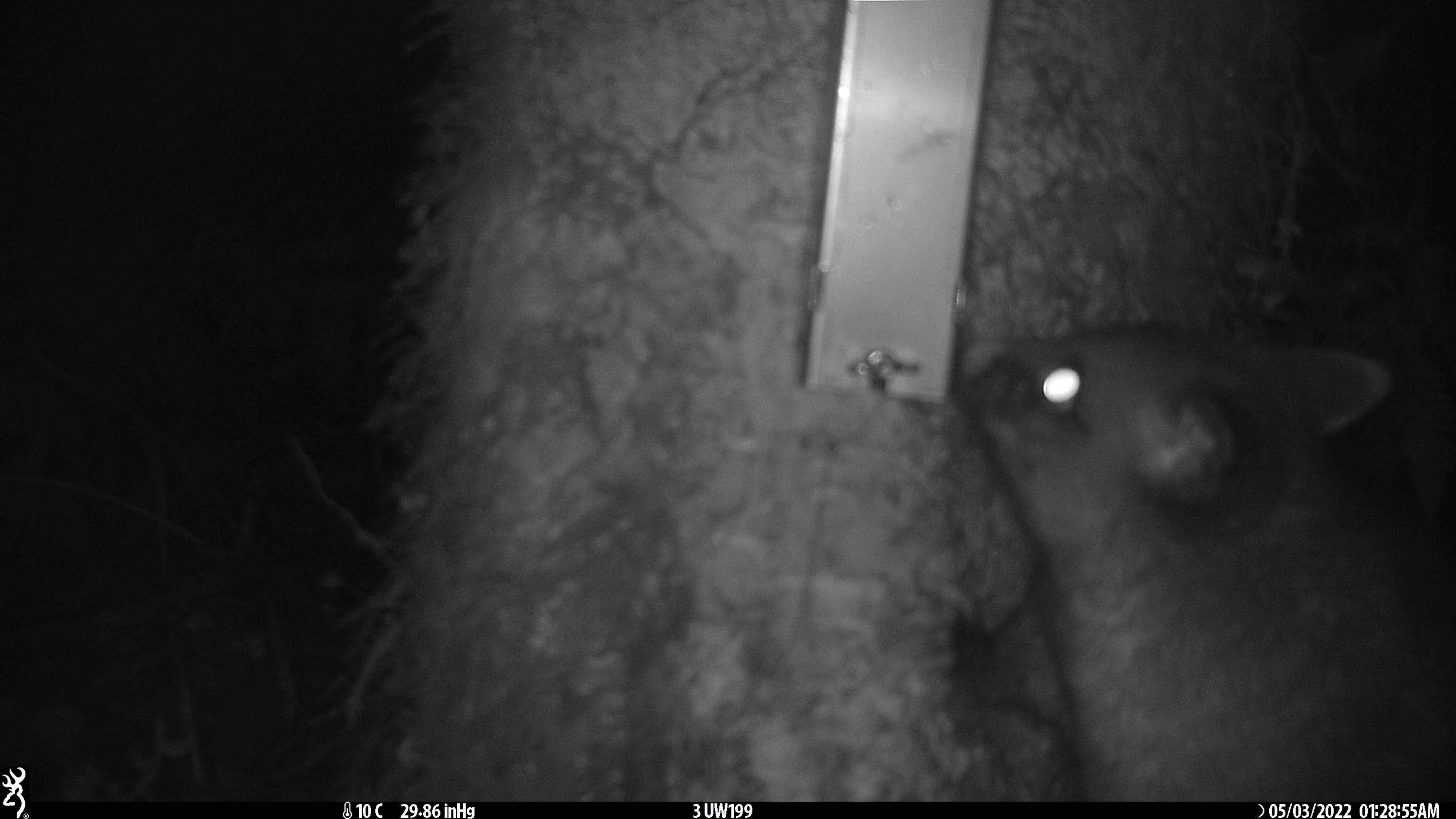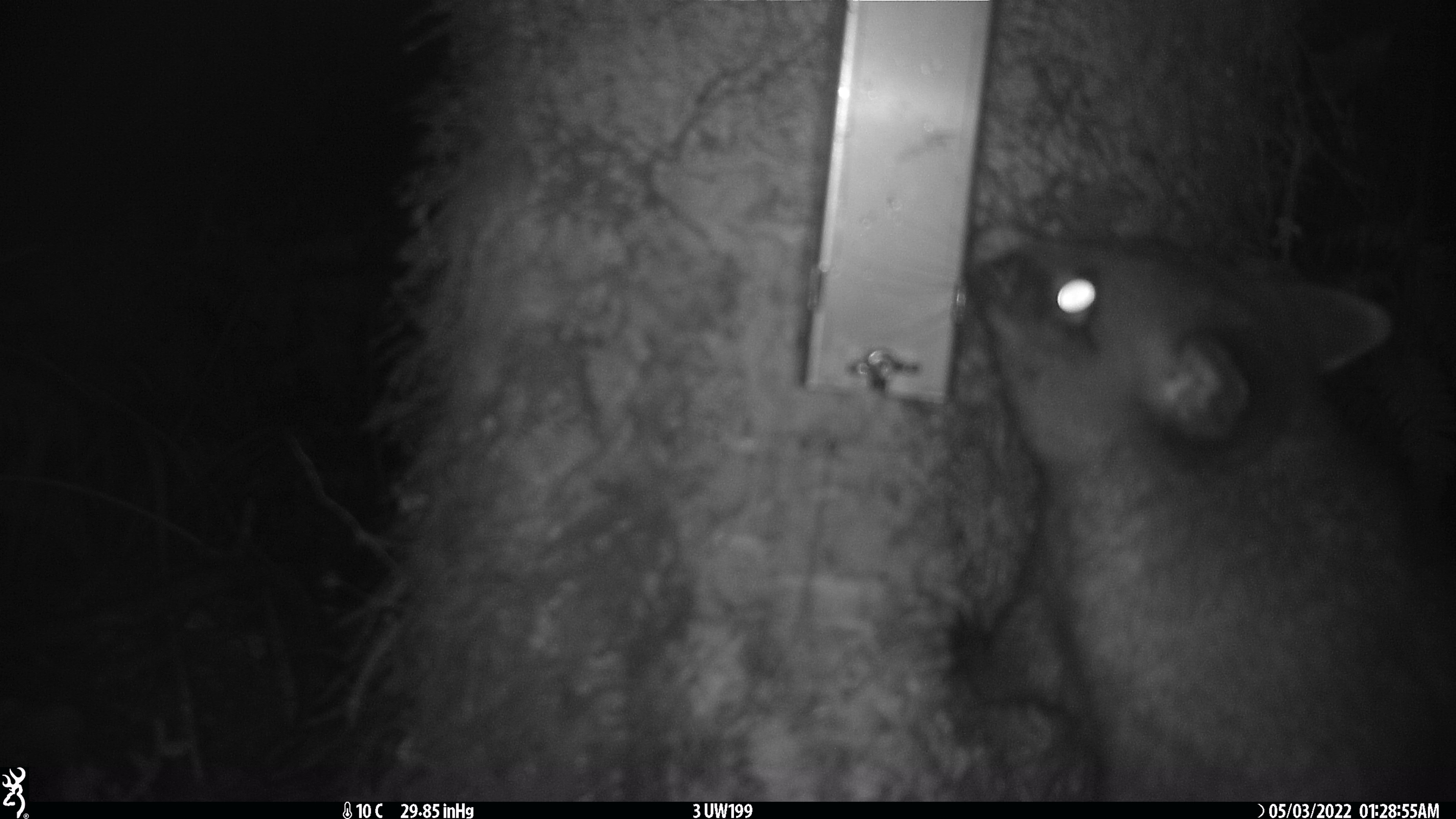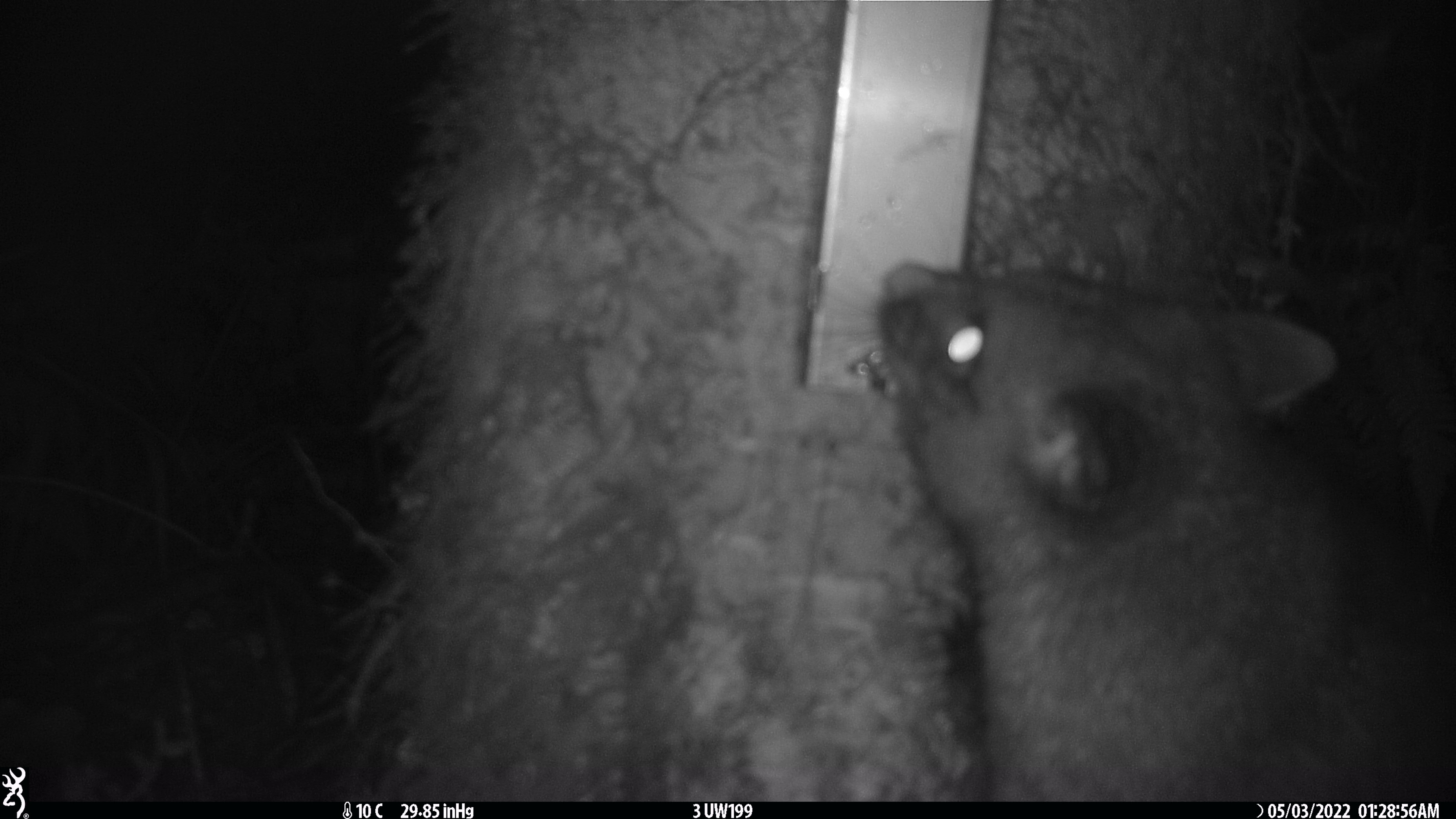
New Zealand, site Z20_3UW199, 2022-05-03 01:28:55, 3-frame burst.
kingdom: Animalia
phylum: Chordata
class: Mammalia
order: Diprotodontia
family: Phalangeridae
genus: Trichosurus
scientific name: Trichosurus vulpecula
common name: common brushtail possum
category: possum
Possum (common brushtail possum) (Trichosurus vulpecula).